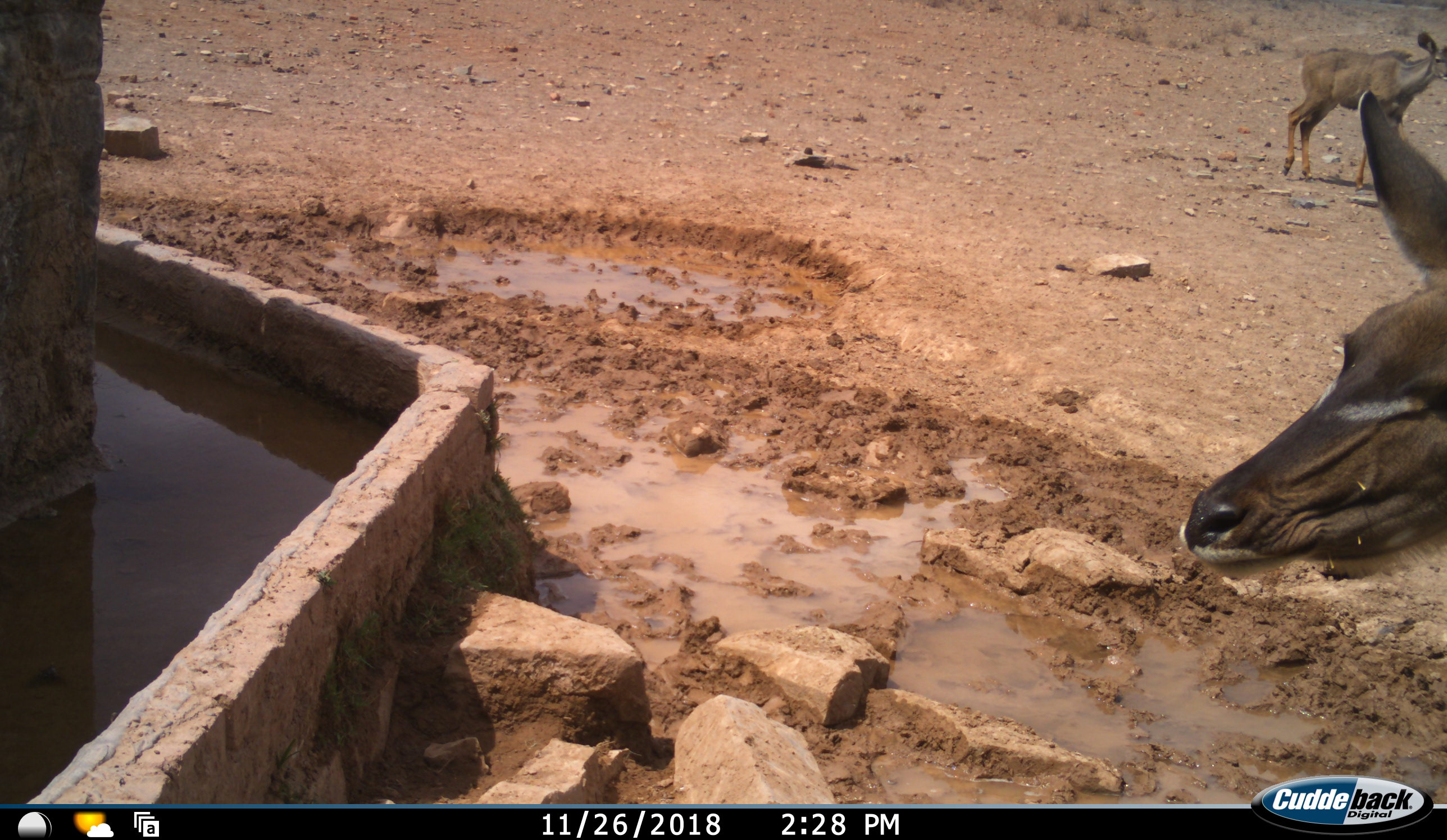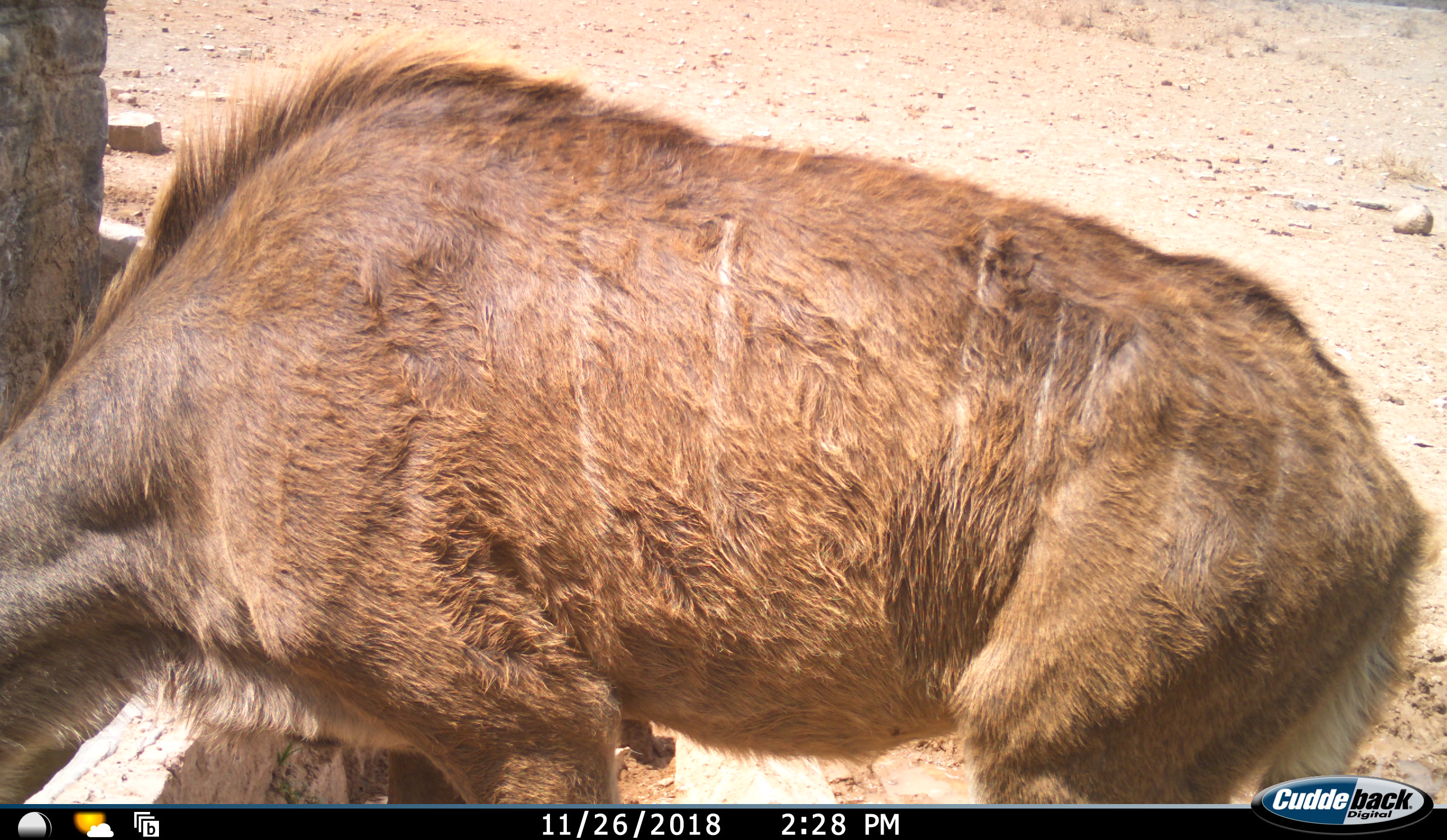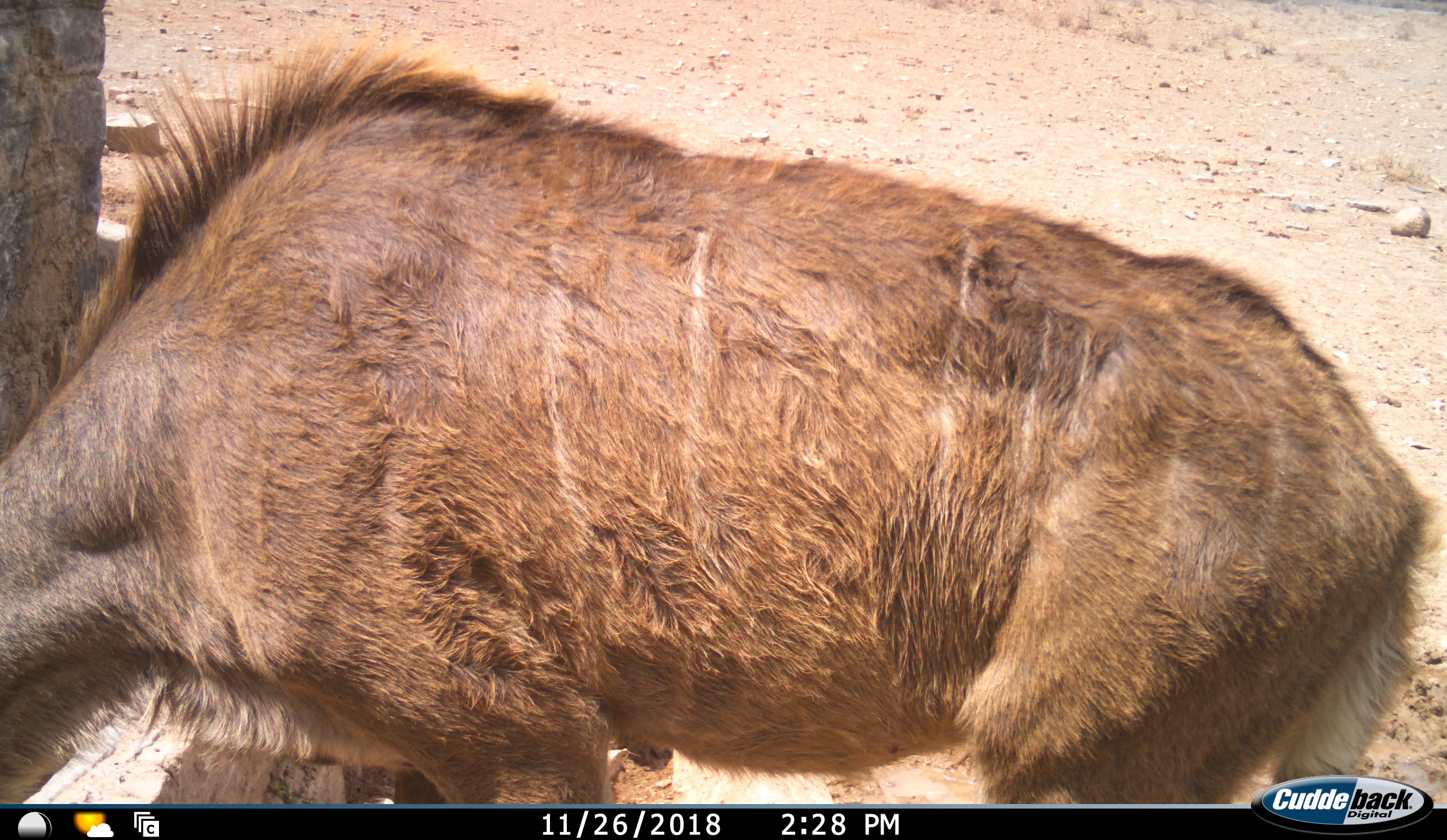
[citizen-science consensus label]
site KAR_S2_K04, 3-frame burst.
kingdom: Animalia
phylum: Chordata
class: Mammalia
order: Artiodactyla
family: Bovidae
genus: Tragelaphus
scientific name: Tragelaphus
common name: kudu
Kudu (Tragelaphus), count 2. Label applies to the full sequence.